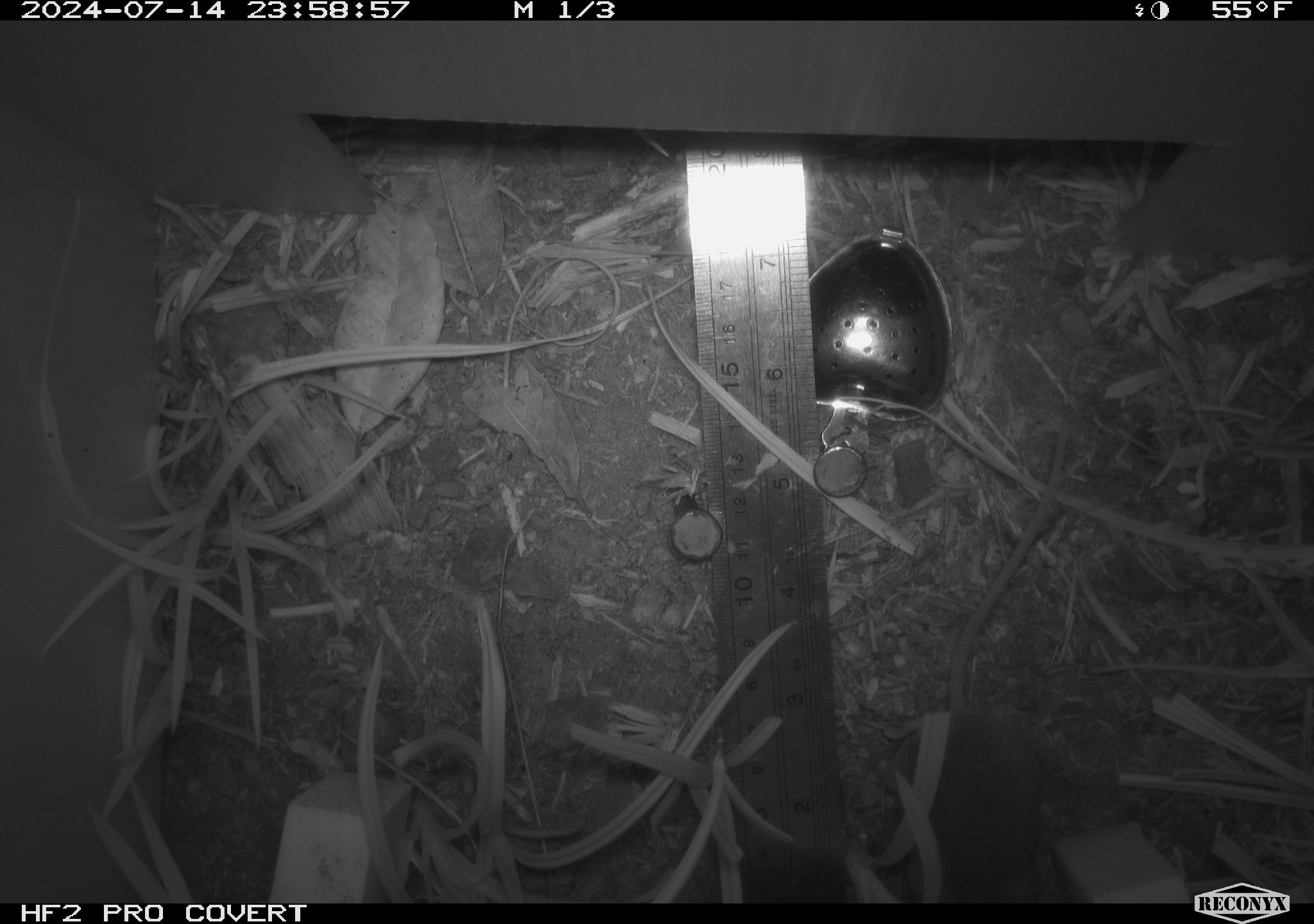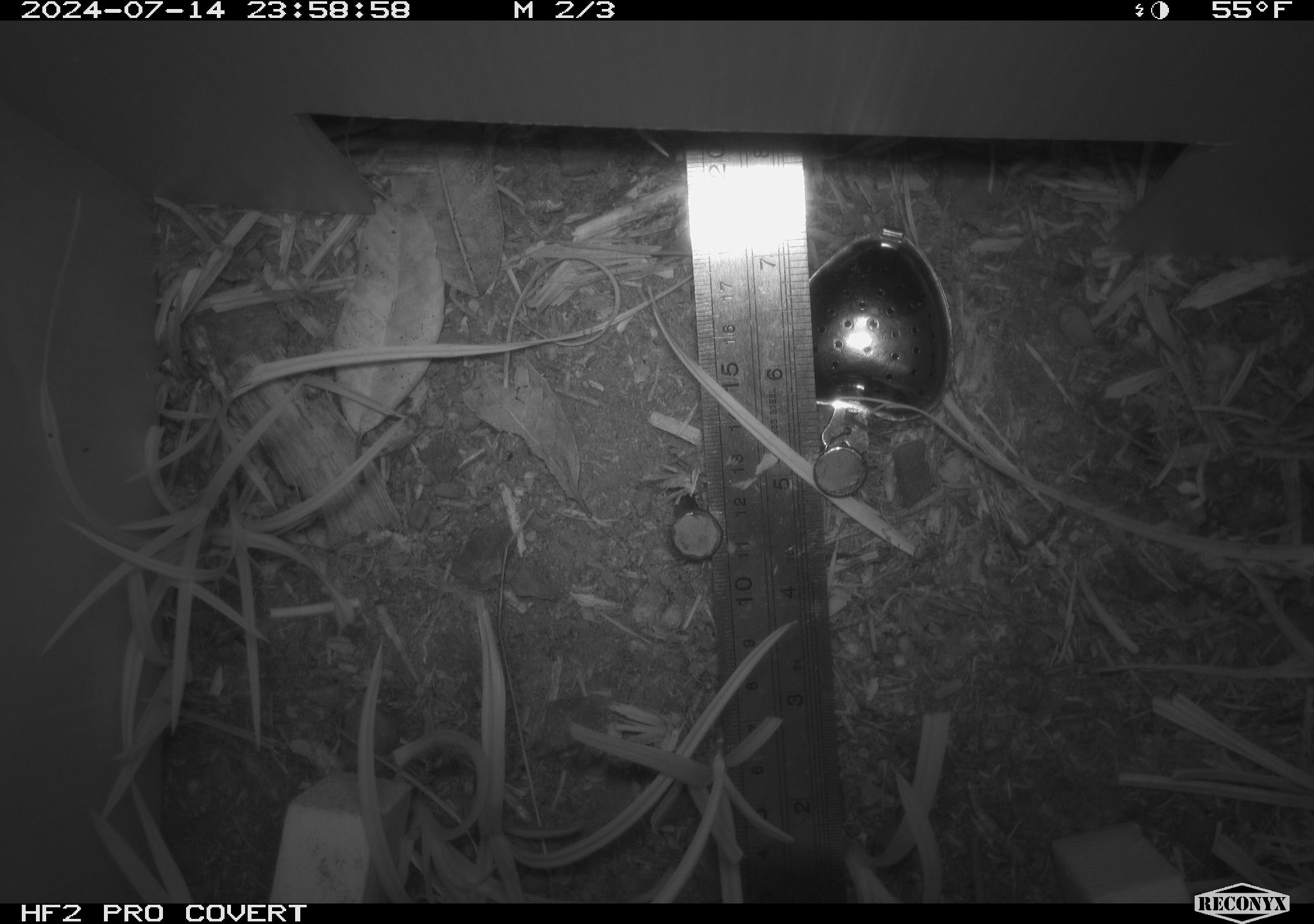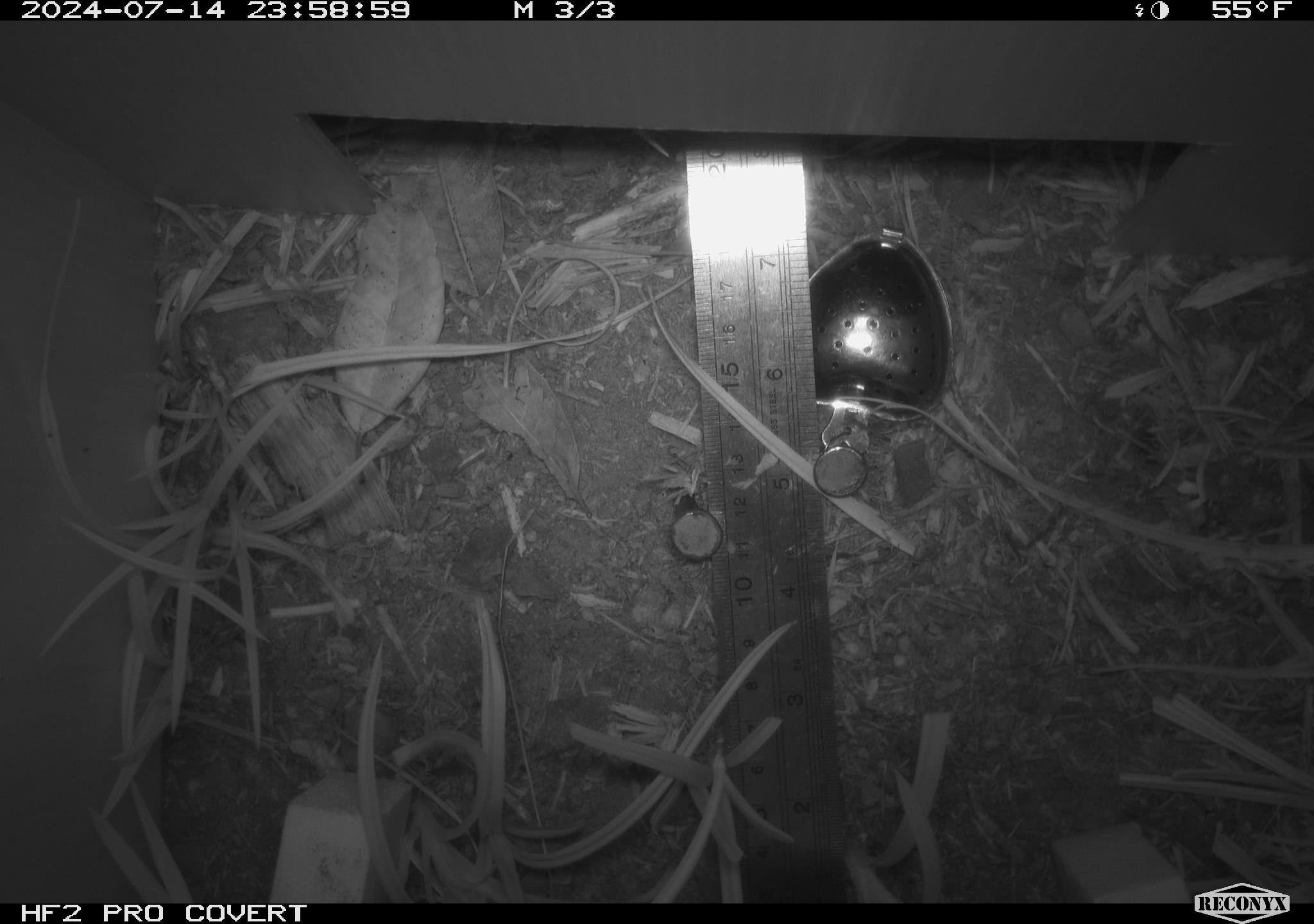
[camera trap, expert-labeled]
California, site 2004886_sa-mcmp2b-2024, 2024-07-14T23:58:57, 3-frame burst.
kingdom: Animalia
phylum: Chordata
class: Mammalia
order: Rodentia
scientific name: Rodentia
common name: mouse species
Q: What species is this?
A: Mouse species (Rodentia).